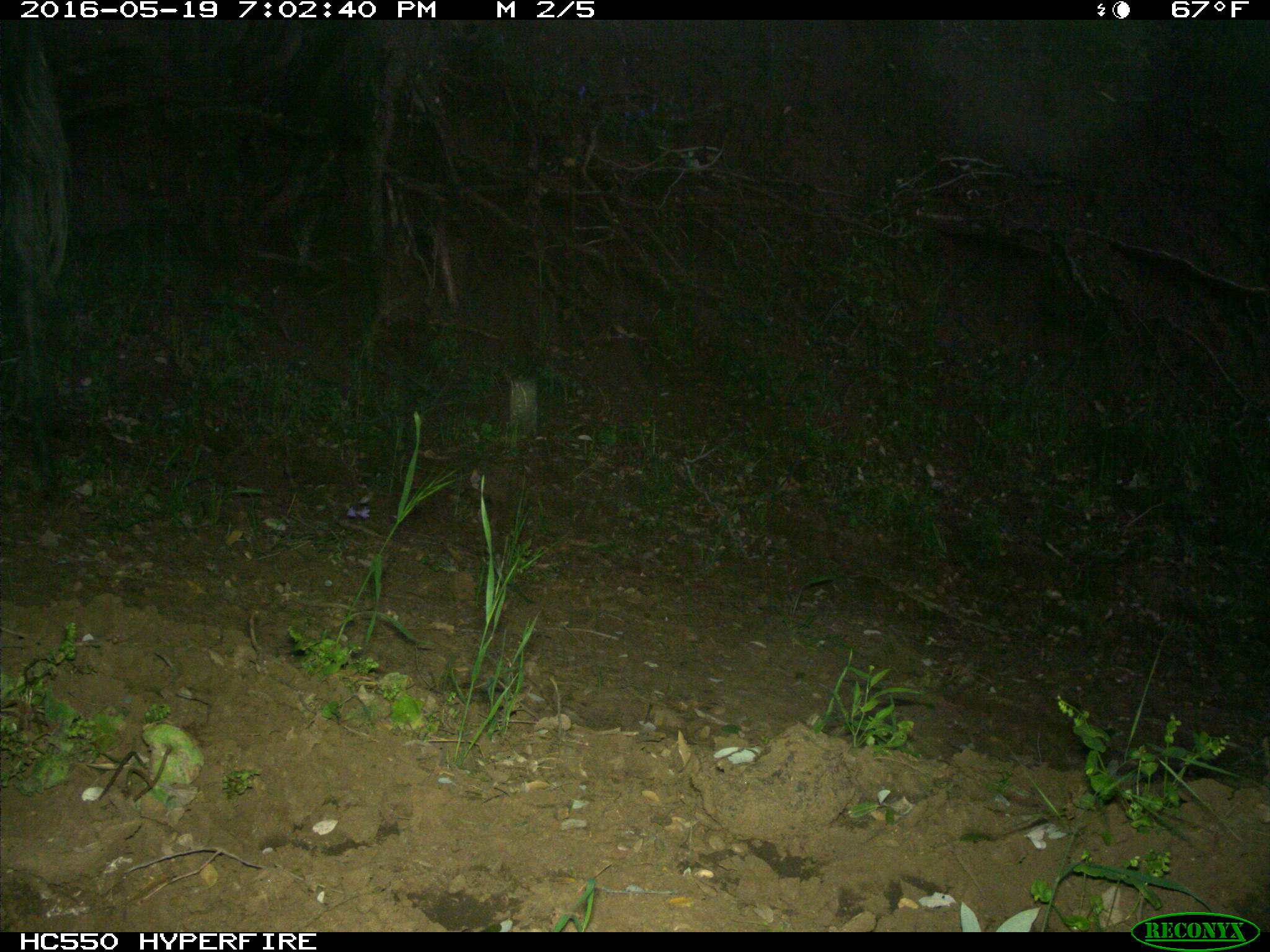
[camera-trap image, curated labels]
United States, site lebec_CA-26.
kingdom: Animalia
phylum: Chordata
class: Mammalia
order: Artiodactyla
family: Bovidae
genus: Bos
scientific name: Bos taurus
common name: domestic cow